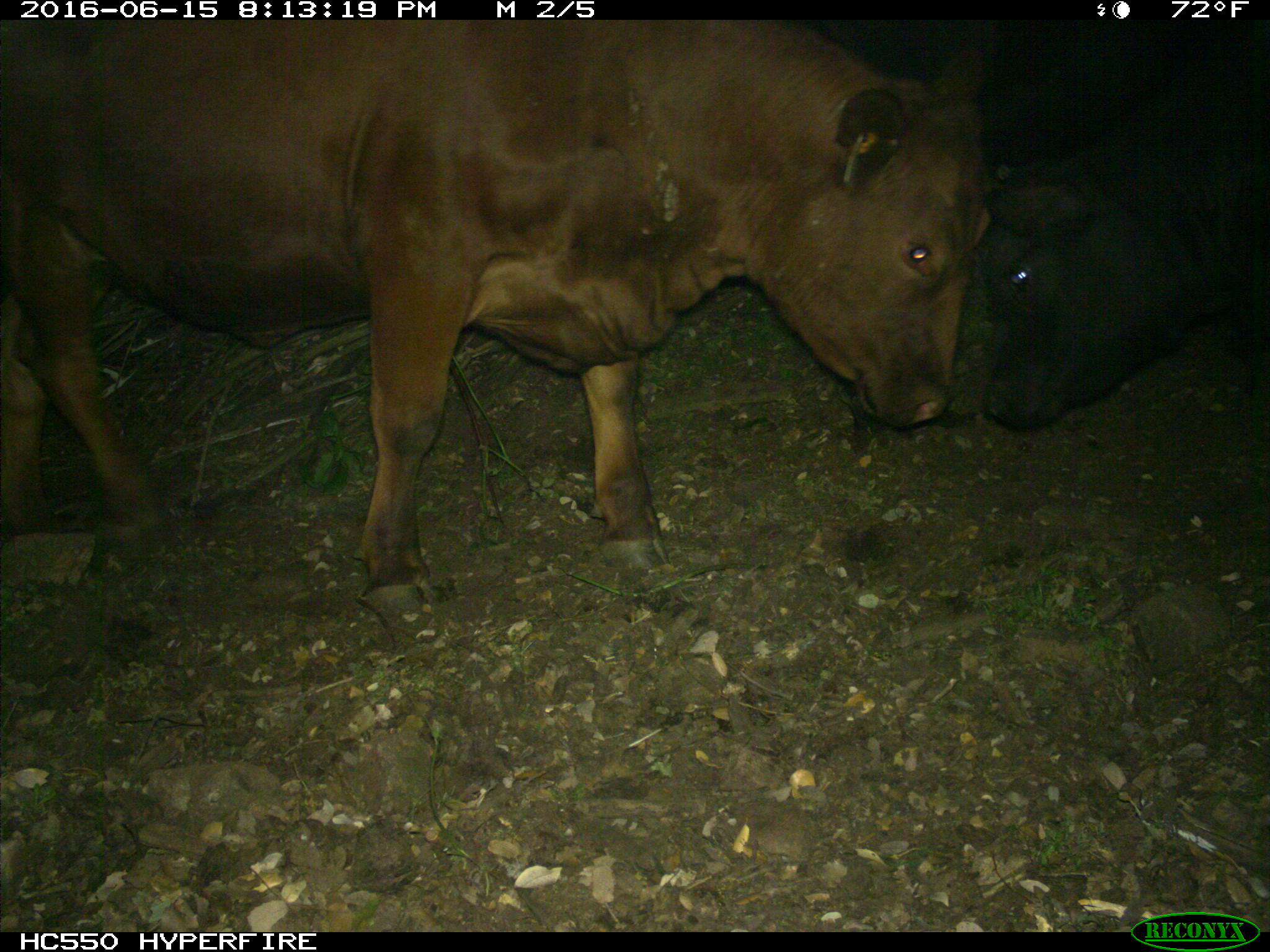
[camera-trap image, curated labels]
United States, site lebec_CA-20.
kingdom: Animalia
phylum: Chordata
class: Mammalia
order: Artiodactyla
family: Bovidae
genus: Bos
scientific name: Bos taurus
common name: domestic cow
Bos taurus (domestic cow).